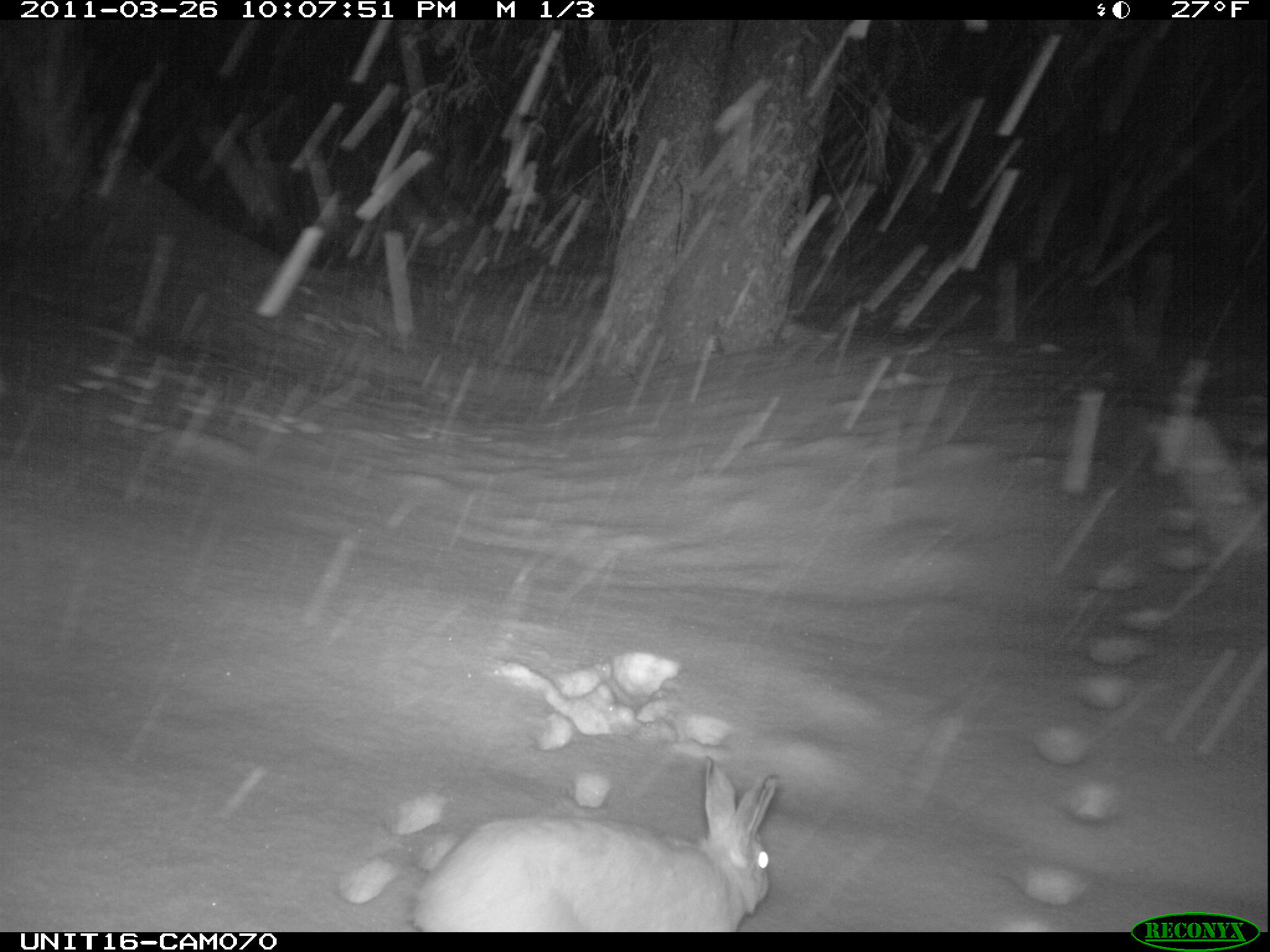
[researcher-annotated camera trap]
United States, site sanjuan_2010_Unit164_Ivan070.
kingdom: Animalia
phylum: Chordata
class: Mammalia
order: Lagomorpha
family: Leporidae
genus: Lepus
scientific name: Lepus americanus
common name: snowshoe hare